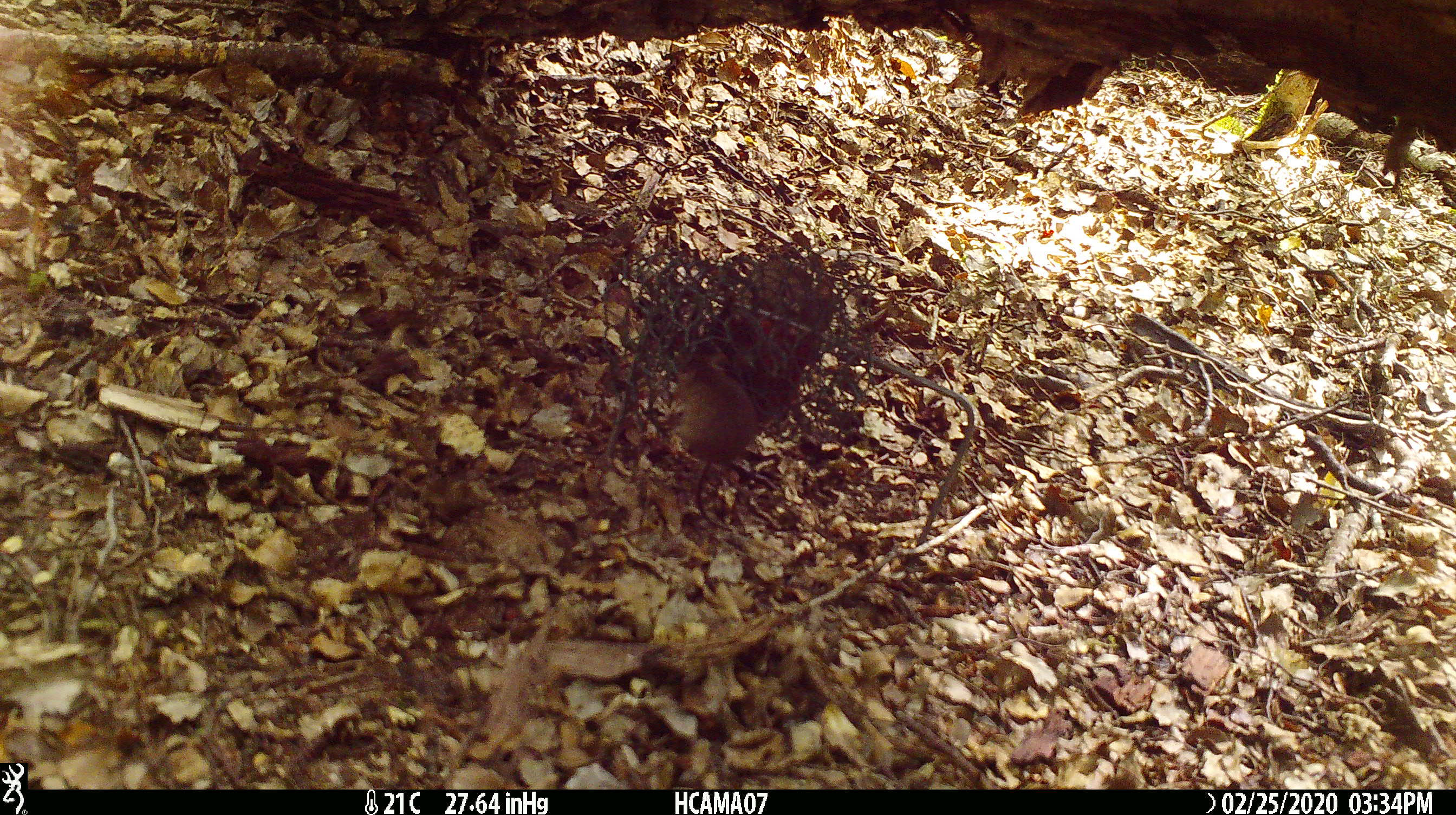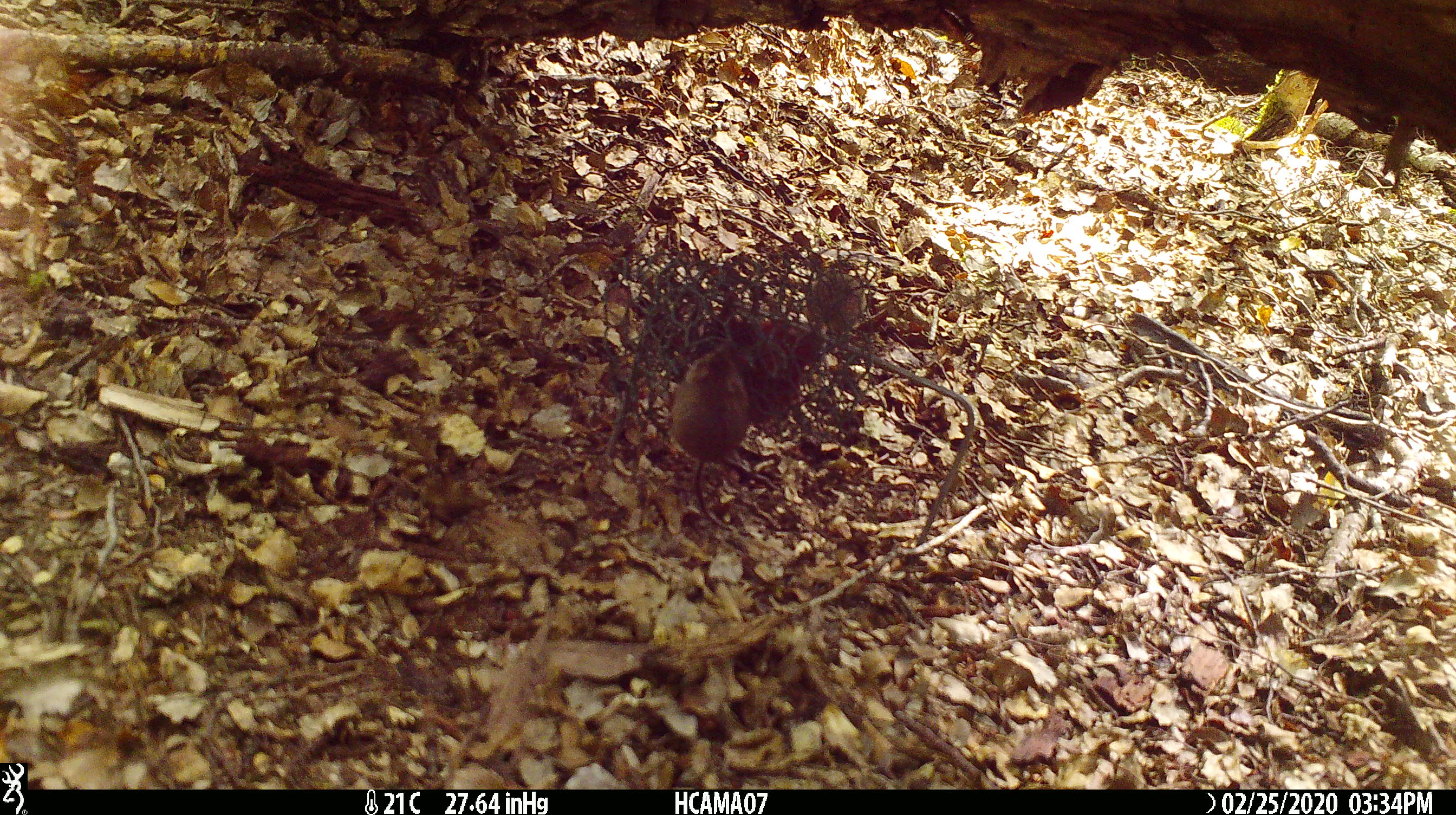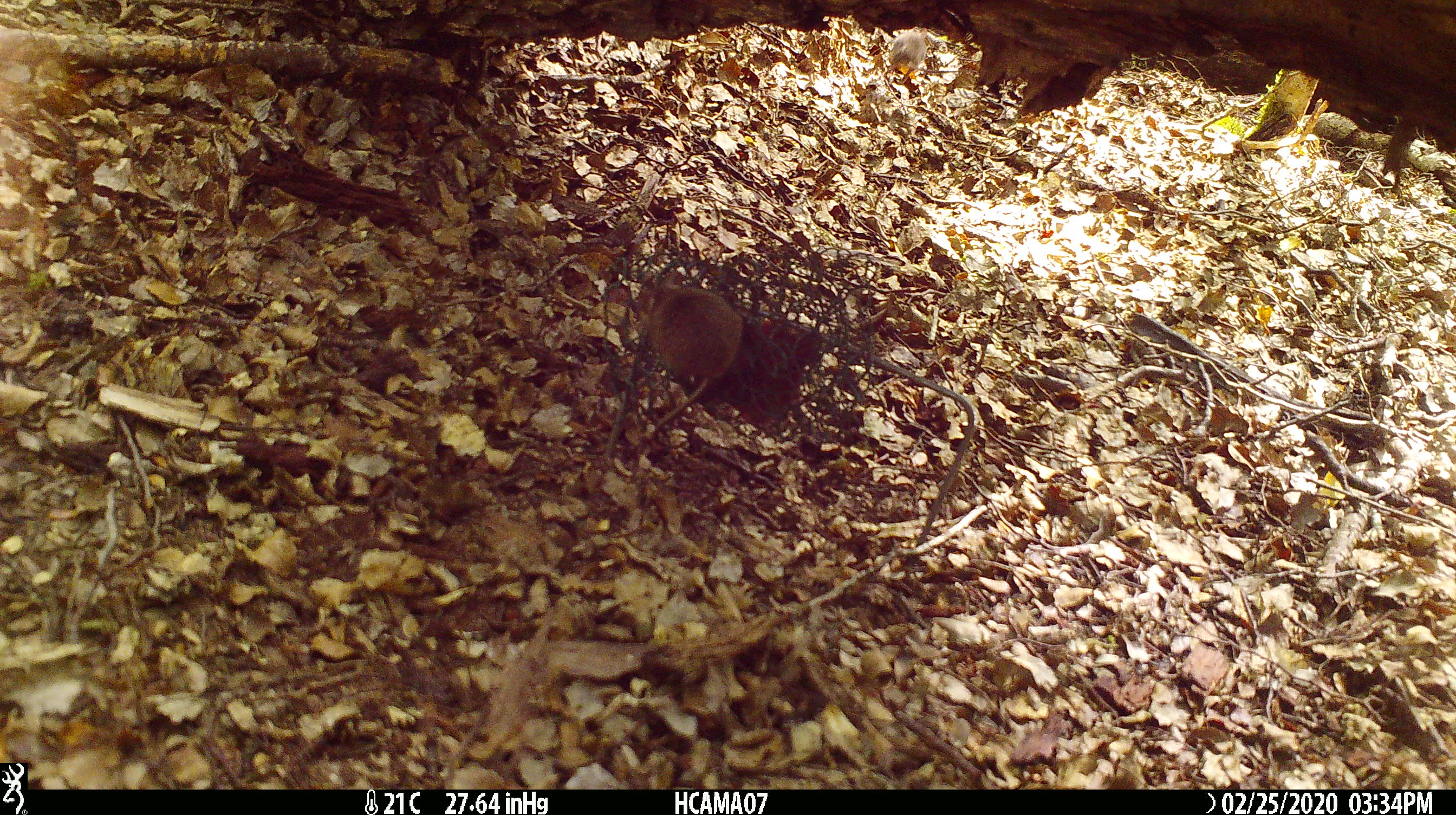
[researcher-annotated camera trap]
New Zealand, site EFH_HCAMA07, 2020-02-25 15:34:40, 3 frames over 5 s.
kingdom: Animalia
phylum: Chordata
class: Mammalia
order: Rodentia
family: Muridae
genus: Mus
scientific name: Mus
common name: mouse